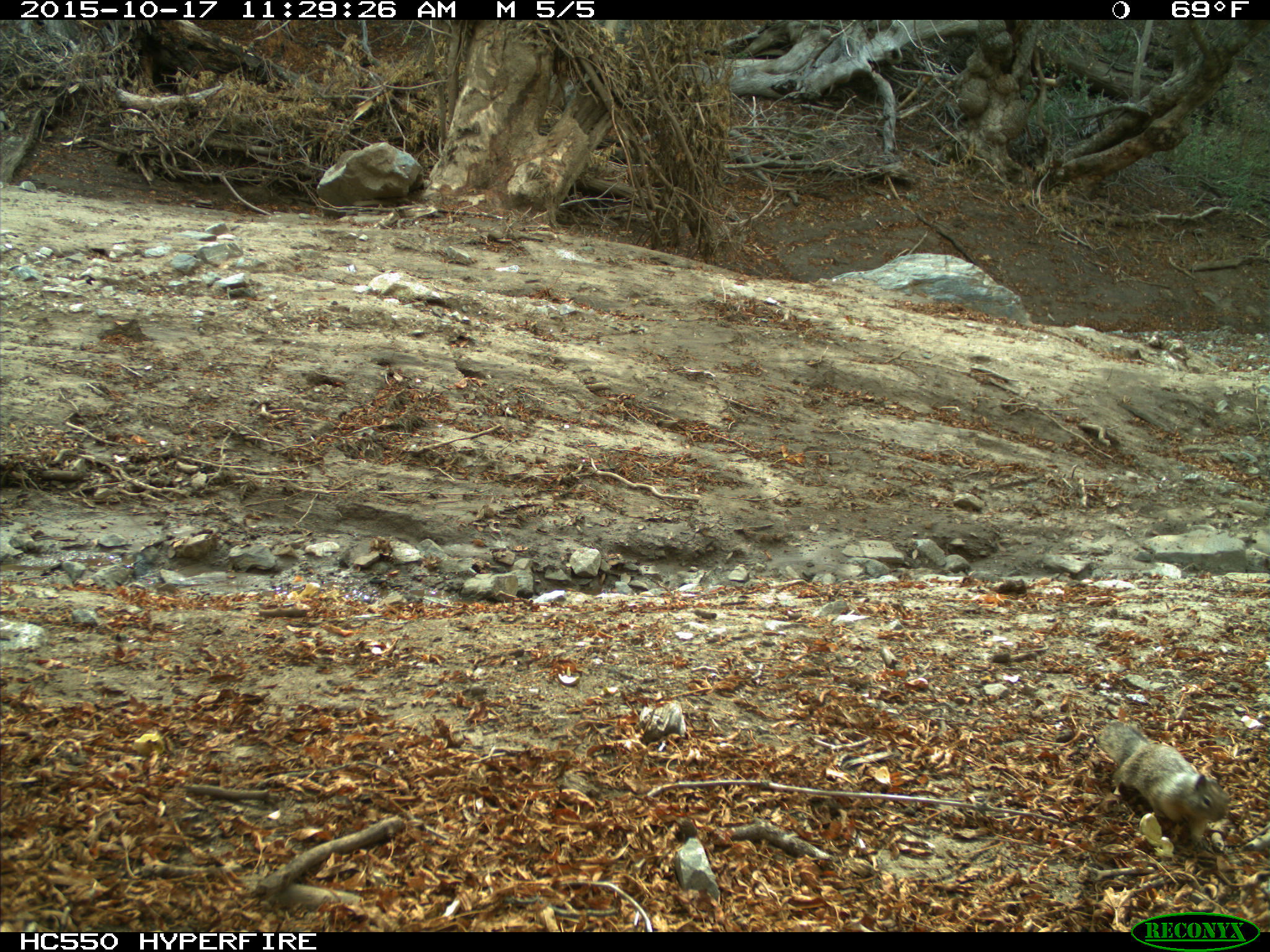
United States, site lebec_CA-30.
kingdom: Animalia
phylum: Chordata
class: Mammalia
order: Rodentia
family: Sciuridae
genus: Otospermophilus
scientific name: Otospermophilus beecheyi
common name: california ground squirrel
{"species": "Otospermophilus beecheyi (california ground squirrel)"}